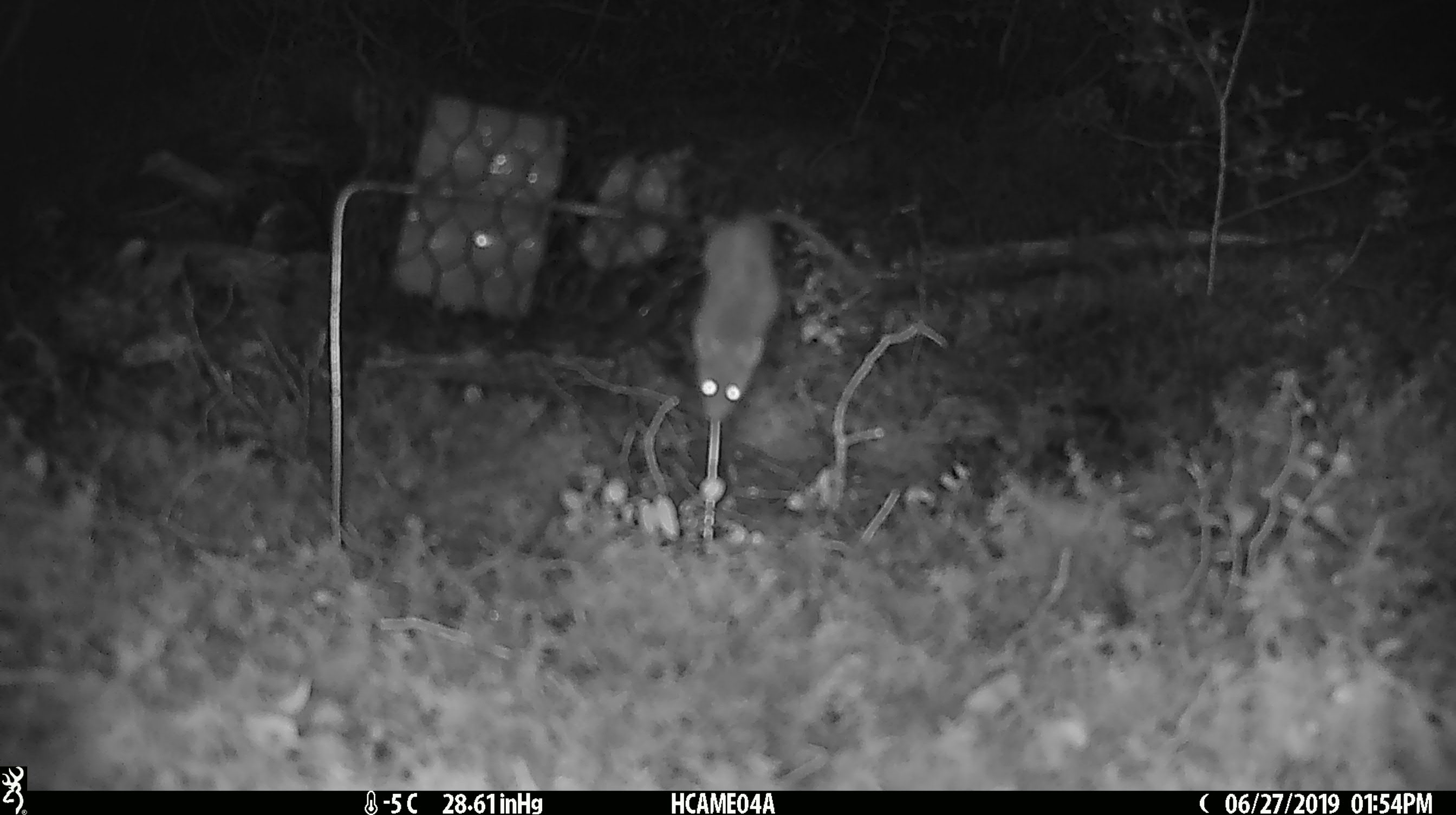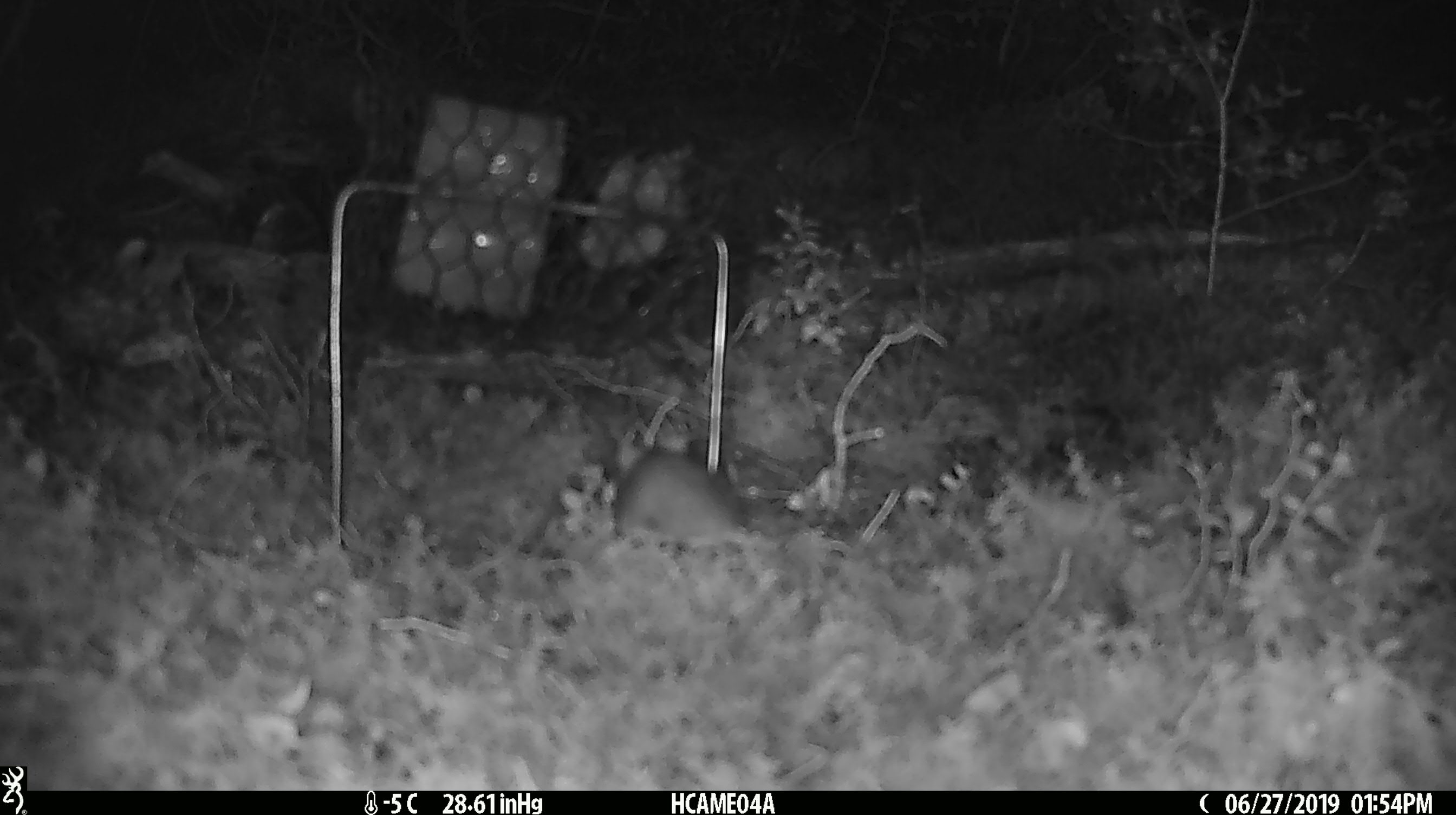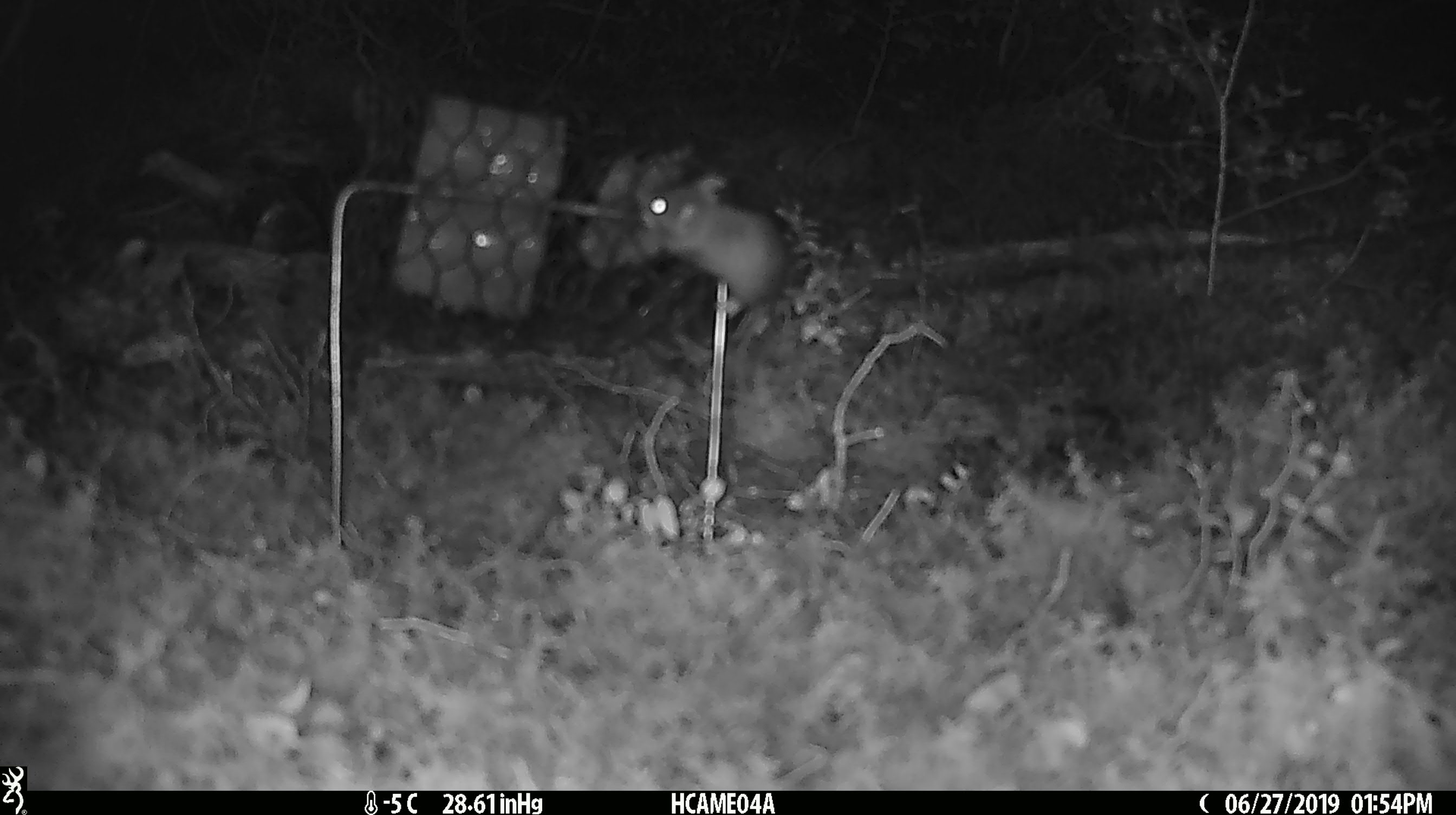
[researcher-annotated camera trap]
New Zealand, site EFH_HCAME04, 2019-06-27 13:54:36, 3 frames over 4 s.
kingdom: Animalia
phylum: Chordata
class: Mammalia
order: Rodentia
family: Muridae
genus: Mus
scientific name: Mus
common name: mouse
Mouse (Mus).